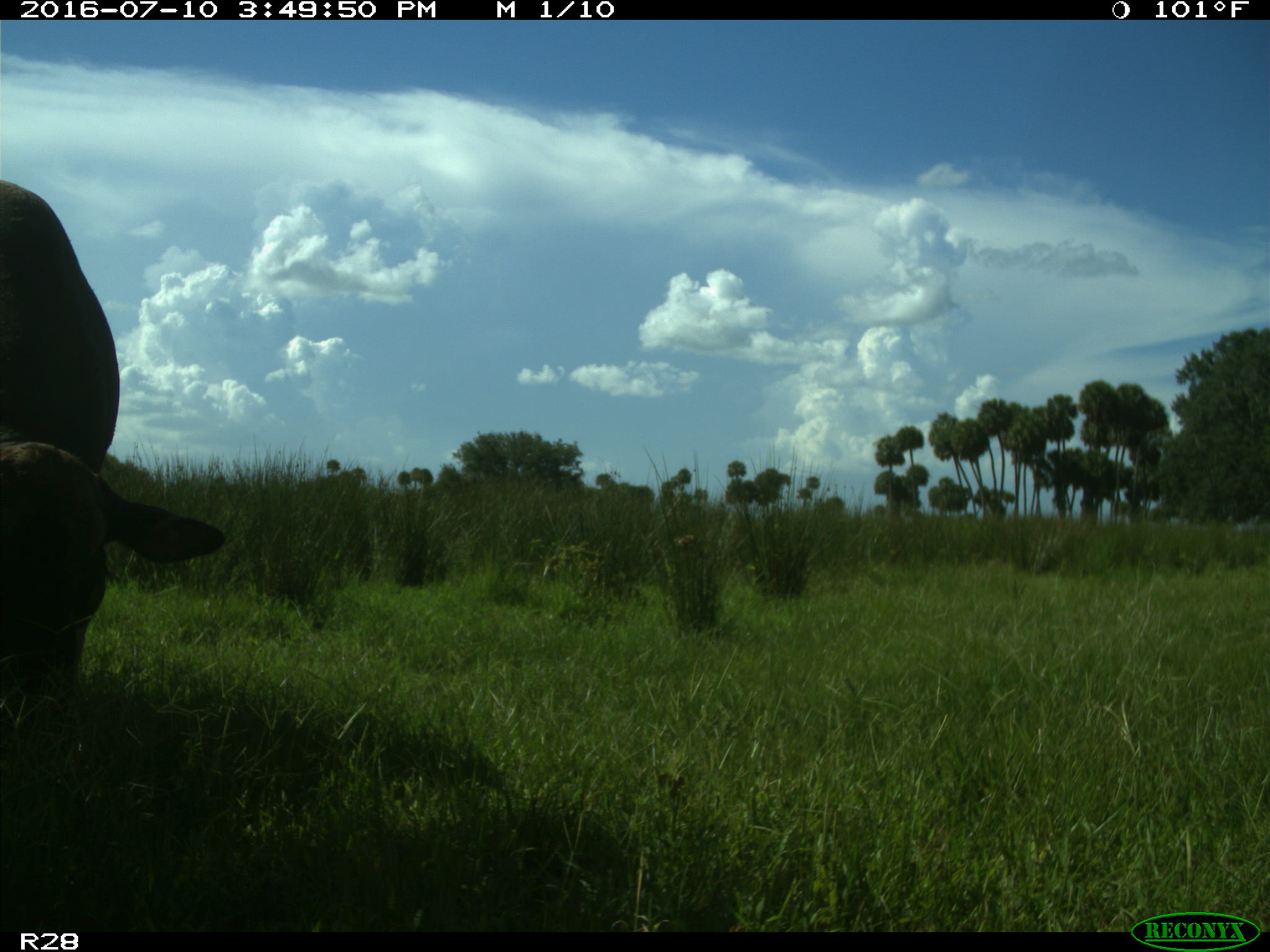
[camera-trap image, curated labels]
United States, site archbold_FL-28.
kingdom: Animalia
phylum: Chordata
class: Mammalia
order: Artiodactyla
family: Bovidae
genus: Bos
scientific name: Bos taurus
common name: domestic cow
Bos taurus (domestic cow).